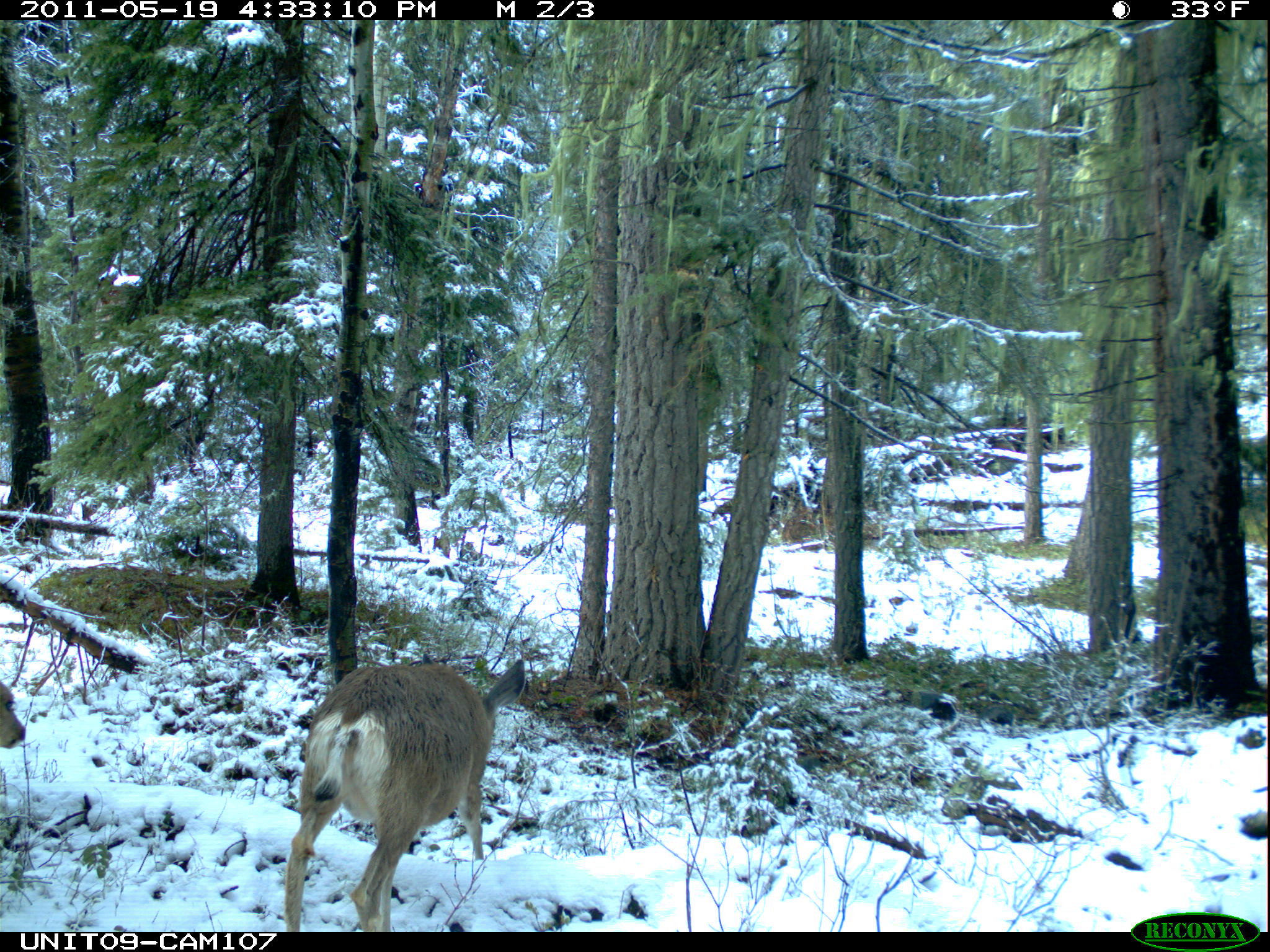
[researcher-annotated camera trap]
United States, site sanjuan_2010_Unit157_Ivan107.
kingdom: Animalia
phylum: Chordata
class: Mammalia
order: Artiodactyla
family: Cervidae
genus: Odocoileus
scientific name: Odocoileus hemionus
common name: mule deer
Odocoileus hemionus (mule deer).